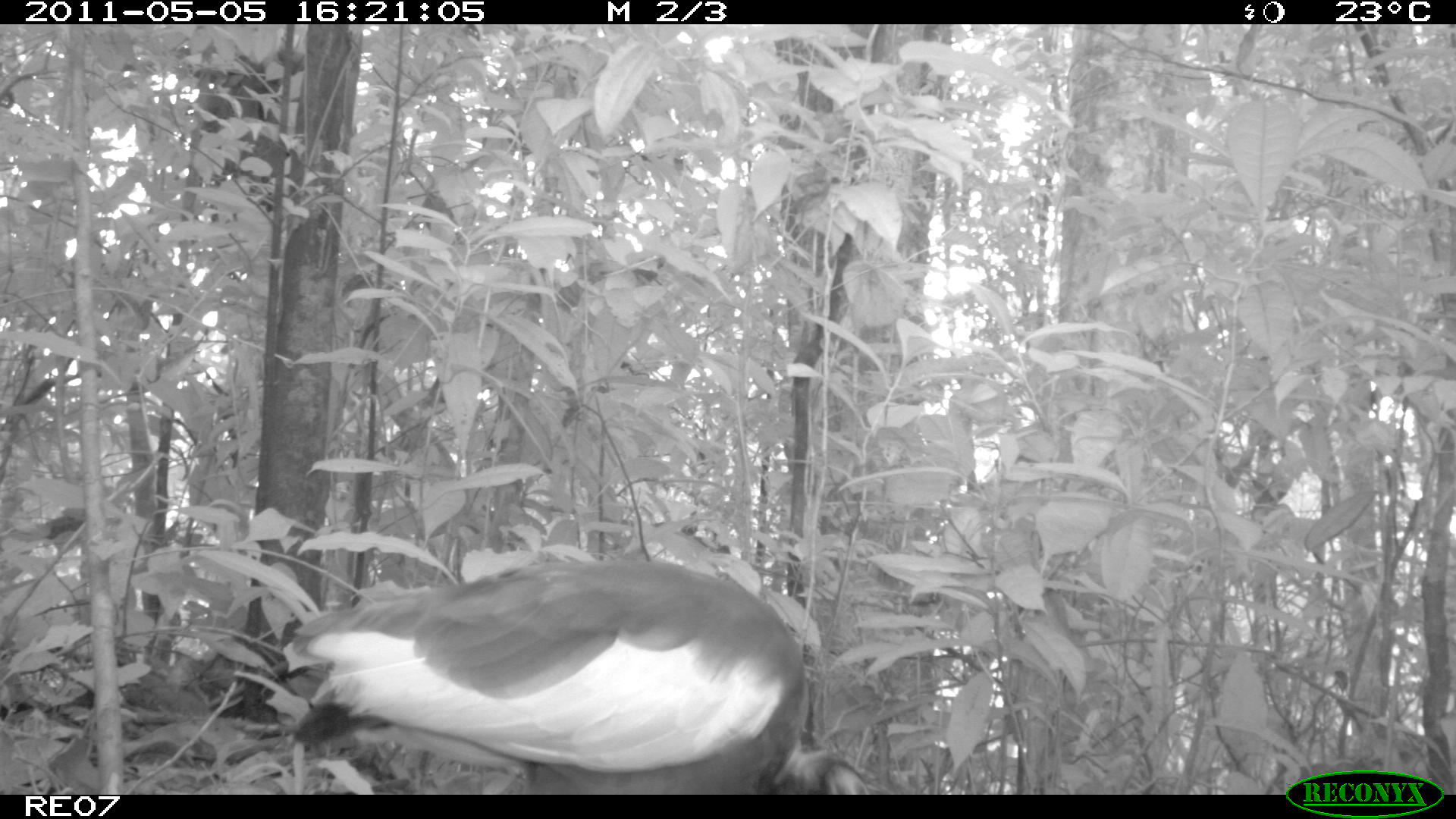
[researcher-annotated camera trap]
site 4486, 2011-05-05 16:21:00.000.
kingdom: Animalia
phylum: Chordata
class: Aves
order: Pelecaniformes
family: Threskiornithidae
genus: Lophotibis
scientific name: Lophotibis cristata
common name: madagascan ibis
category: lophotibis cristataa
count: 1